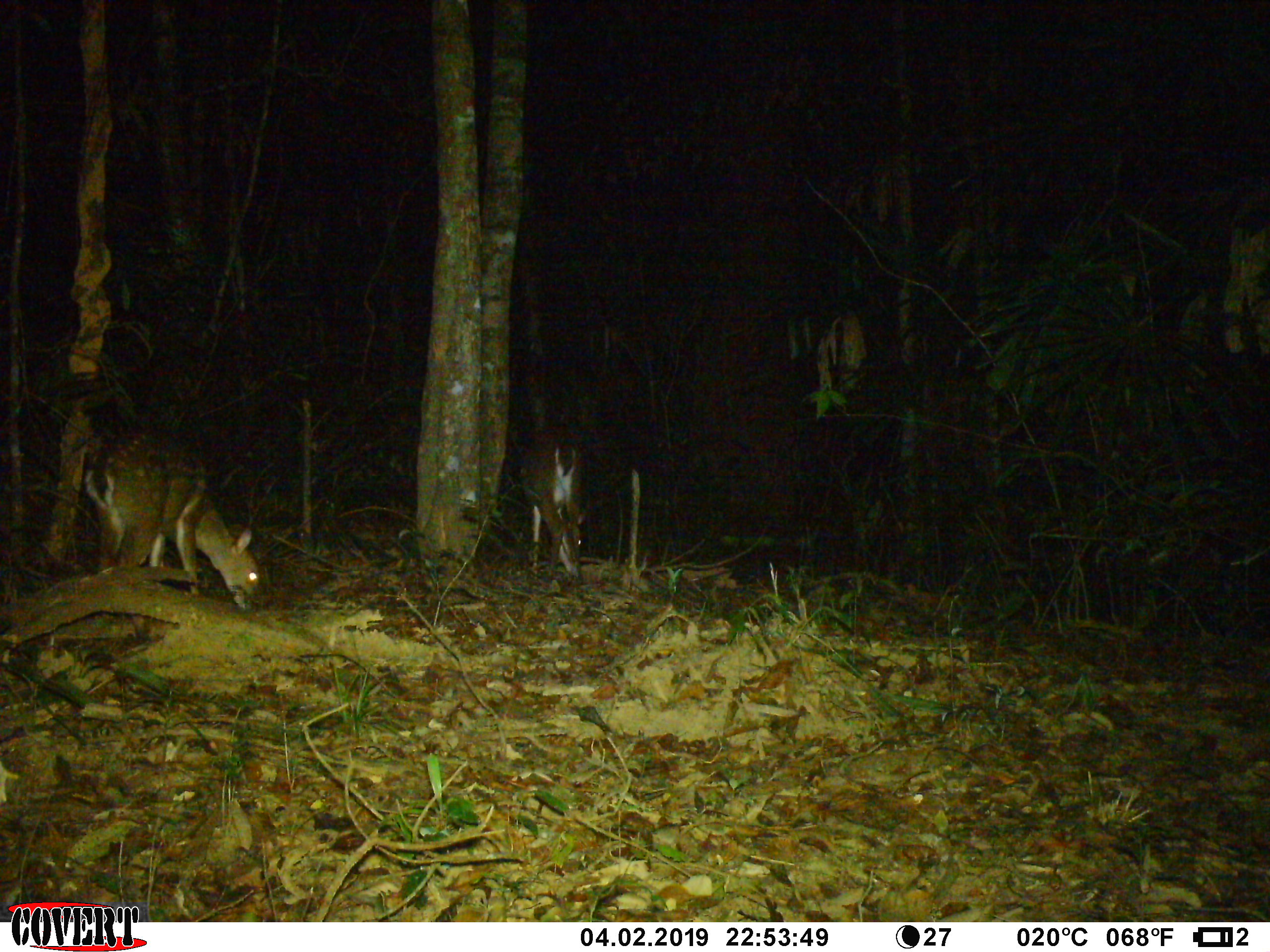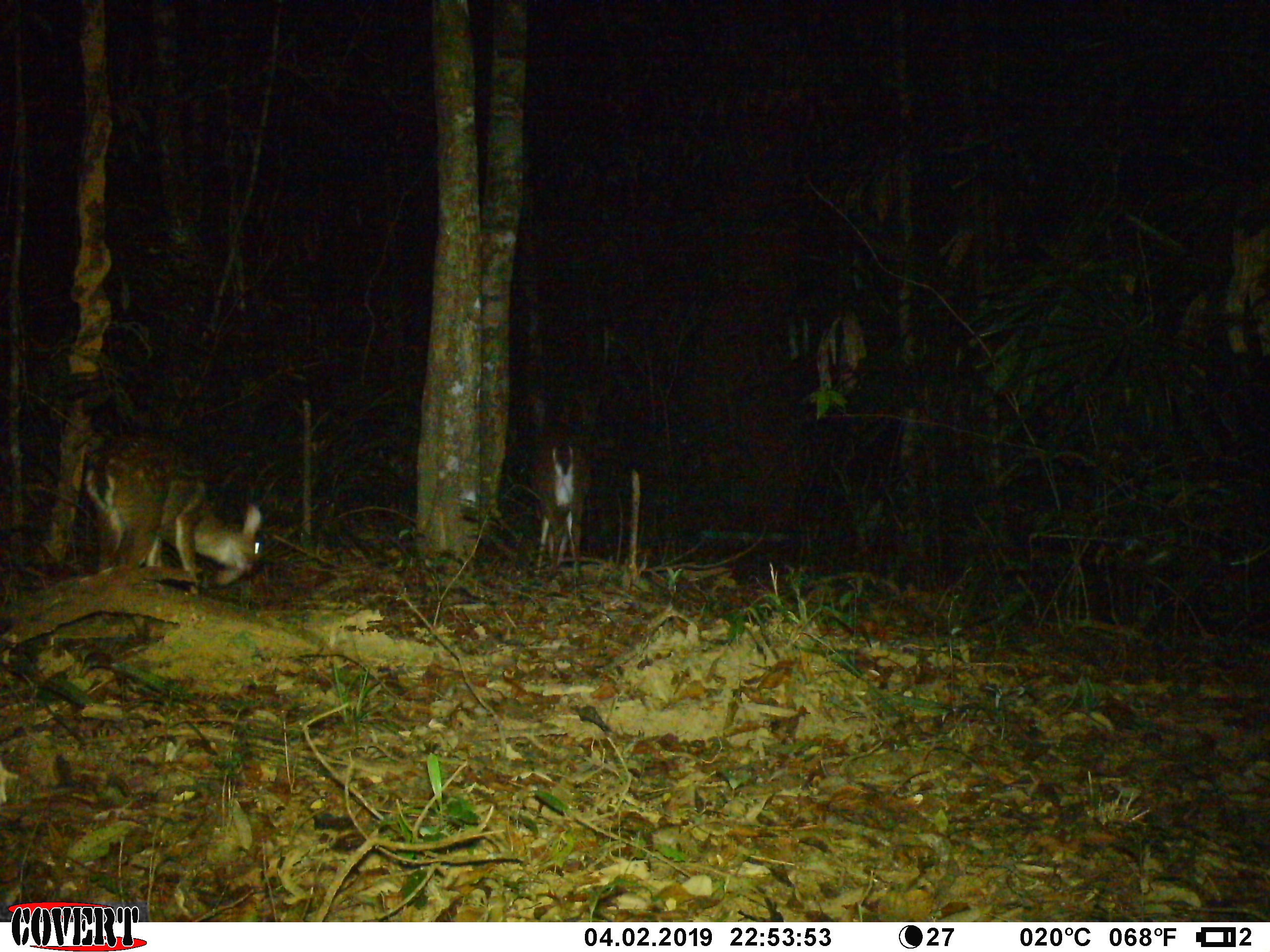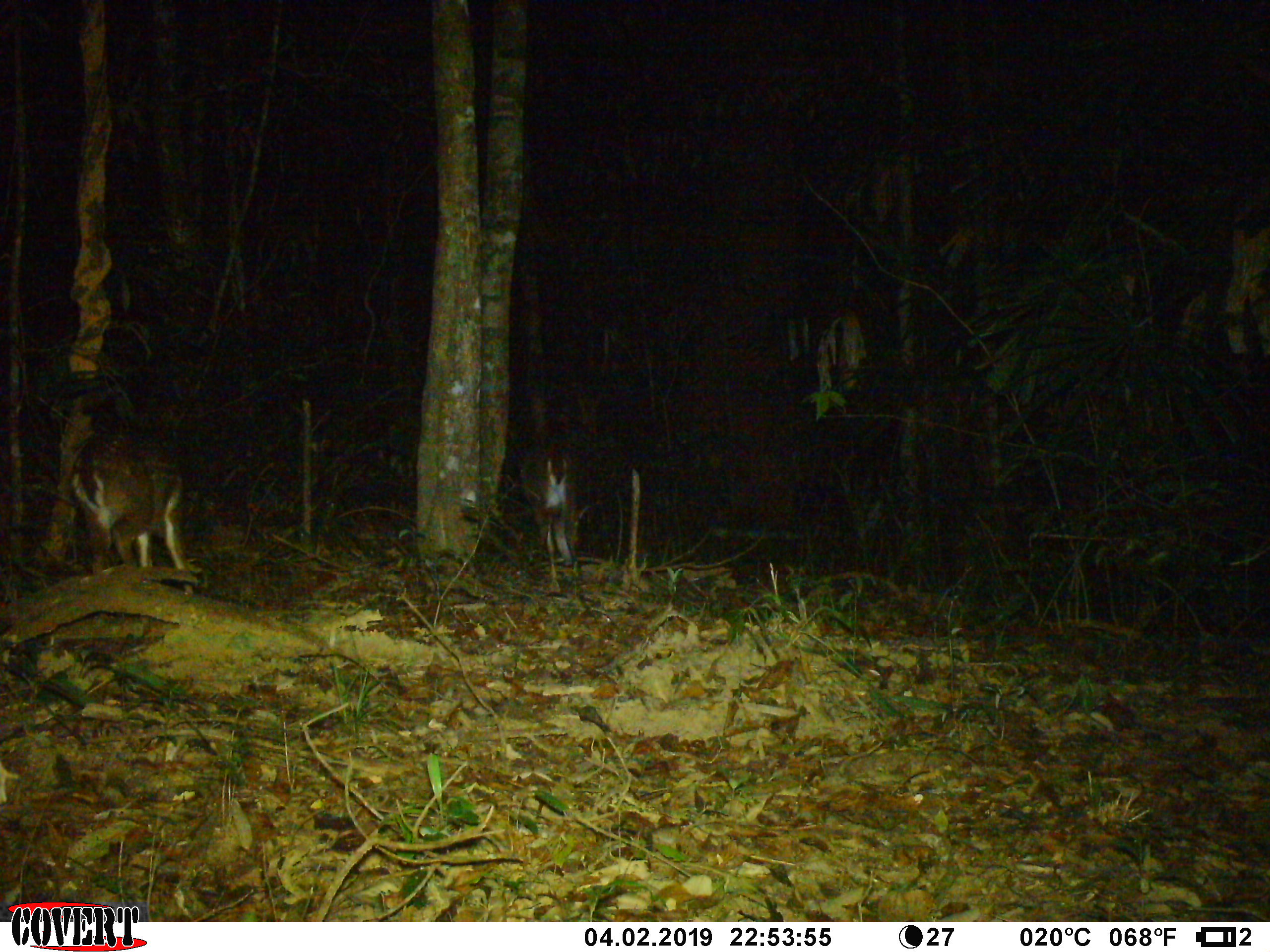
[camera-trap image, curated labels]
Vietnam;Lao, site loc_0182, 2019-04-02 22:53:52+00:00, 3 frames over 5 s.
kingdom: Animalia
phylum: Chordata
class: Mammalia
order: Artiodactyla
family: Cervidae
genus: Muntiacus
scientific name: Muntiacus vuquangensis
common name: large-antlered muntjac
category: large antlered muntjac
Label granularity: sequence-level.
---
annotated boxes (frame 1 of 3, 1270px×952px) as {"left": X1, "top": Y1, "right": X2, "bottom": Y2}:
large antlered muntjac: {"left": 84, "top": 425, "right": 259, "bottom": 611}; {"left": 520, "top": 424, "right": 585, "bottom": 584}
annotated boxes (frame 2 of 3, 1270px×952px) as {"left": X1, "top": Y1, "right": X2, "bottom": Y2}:
large antlered muntjac: {"left": 84, "top": 432, "right": 263, "bottom": 645}; {"left": 527, "top": 422, "right": 592, "bottom": 581}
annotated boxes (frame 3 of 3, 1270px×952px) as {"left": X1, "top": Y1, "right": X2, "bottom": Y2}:
large antlered muntjac: {"left": 70, "top": 427, "right": 196, "bottom": 596}; {"left": 520, "top": 448, "right": 591, "bottom": 593}